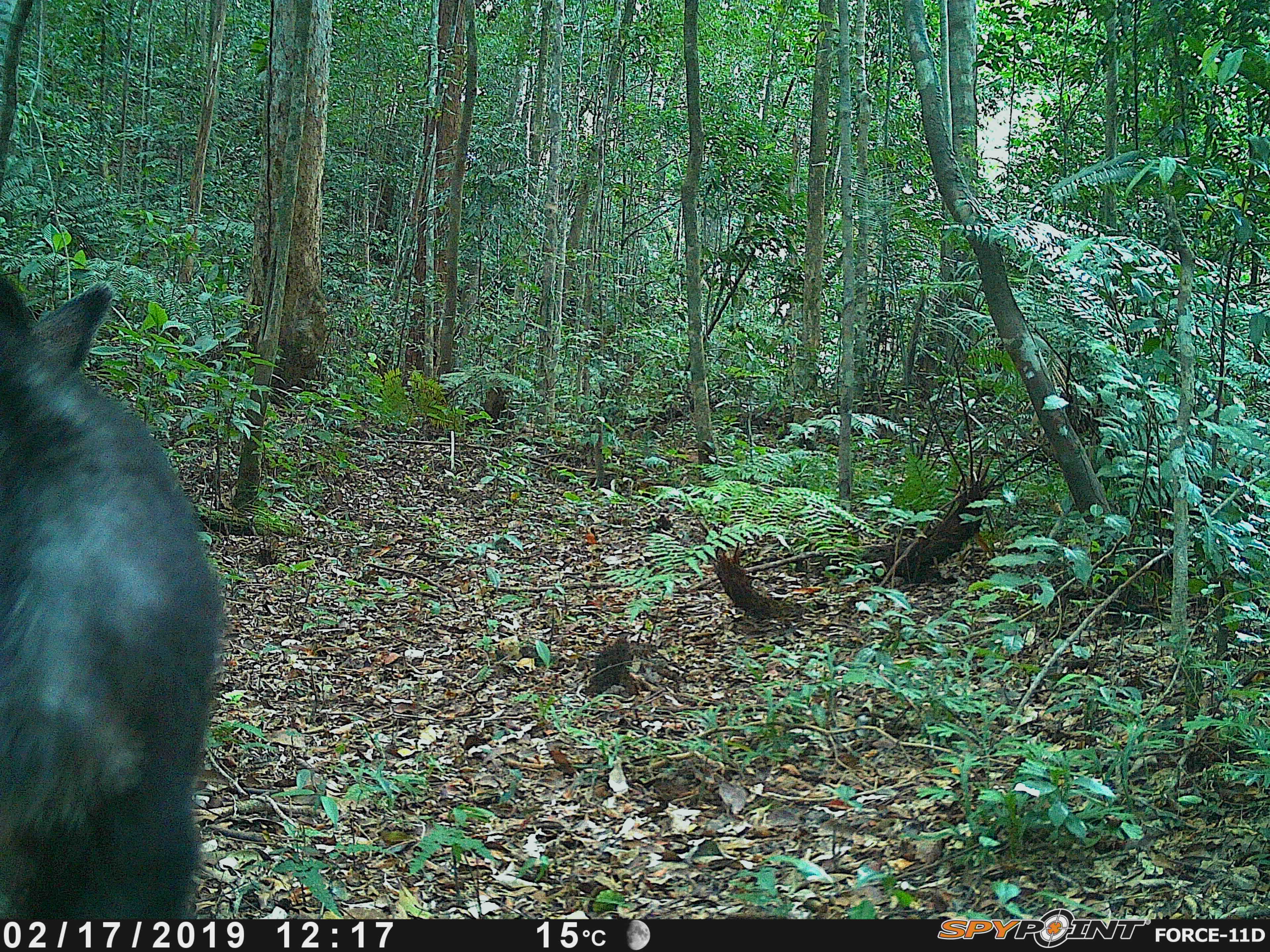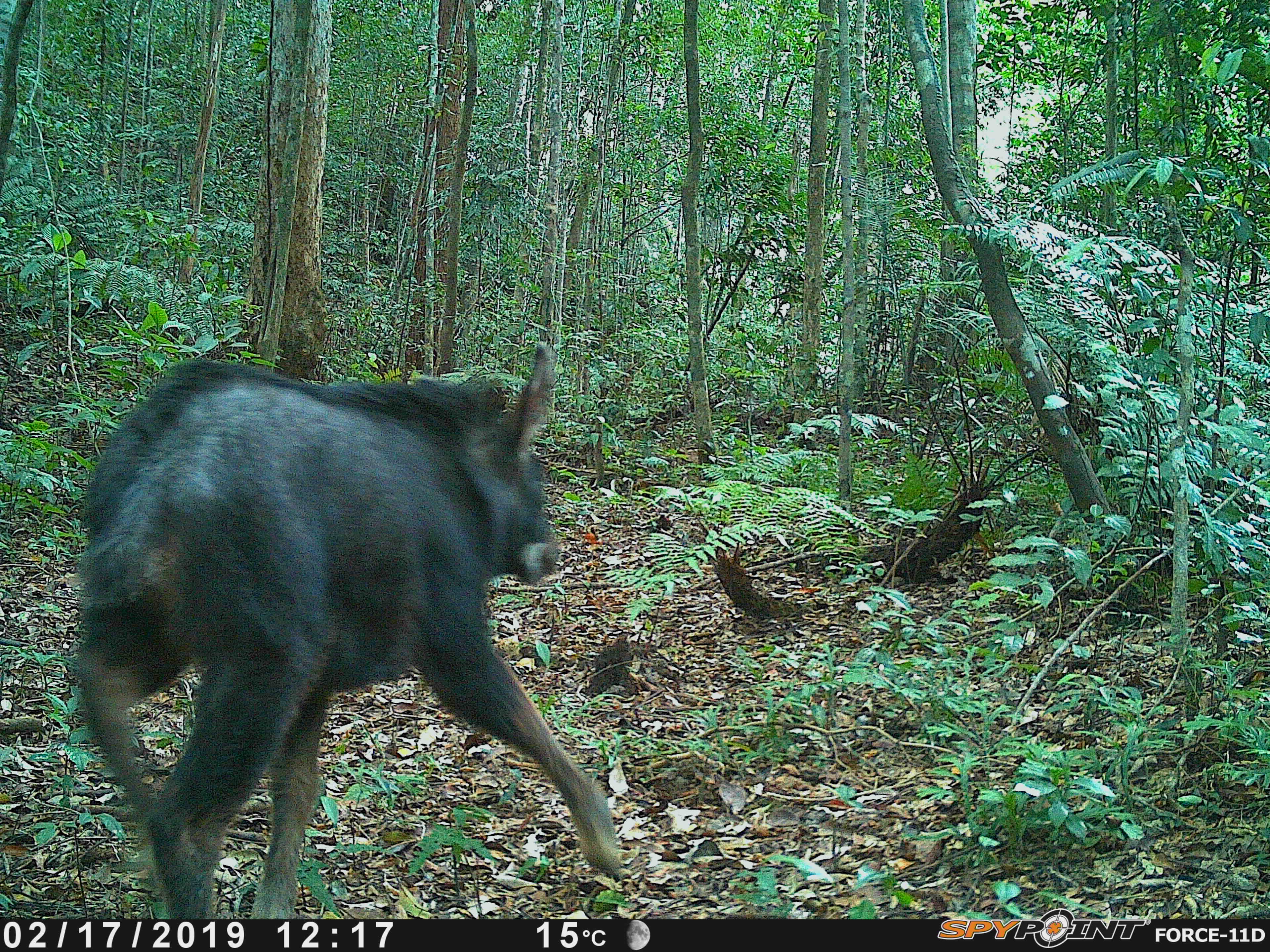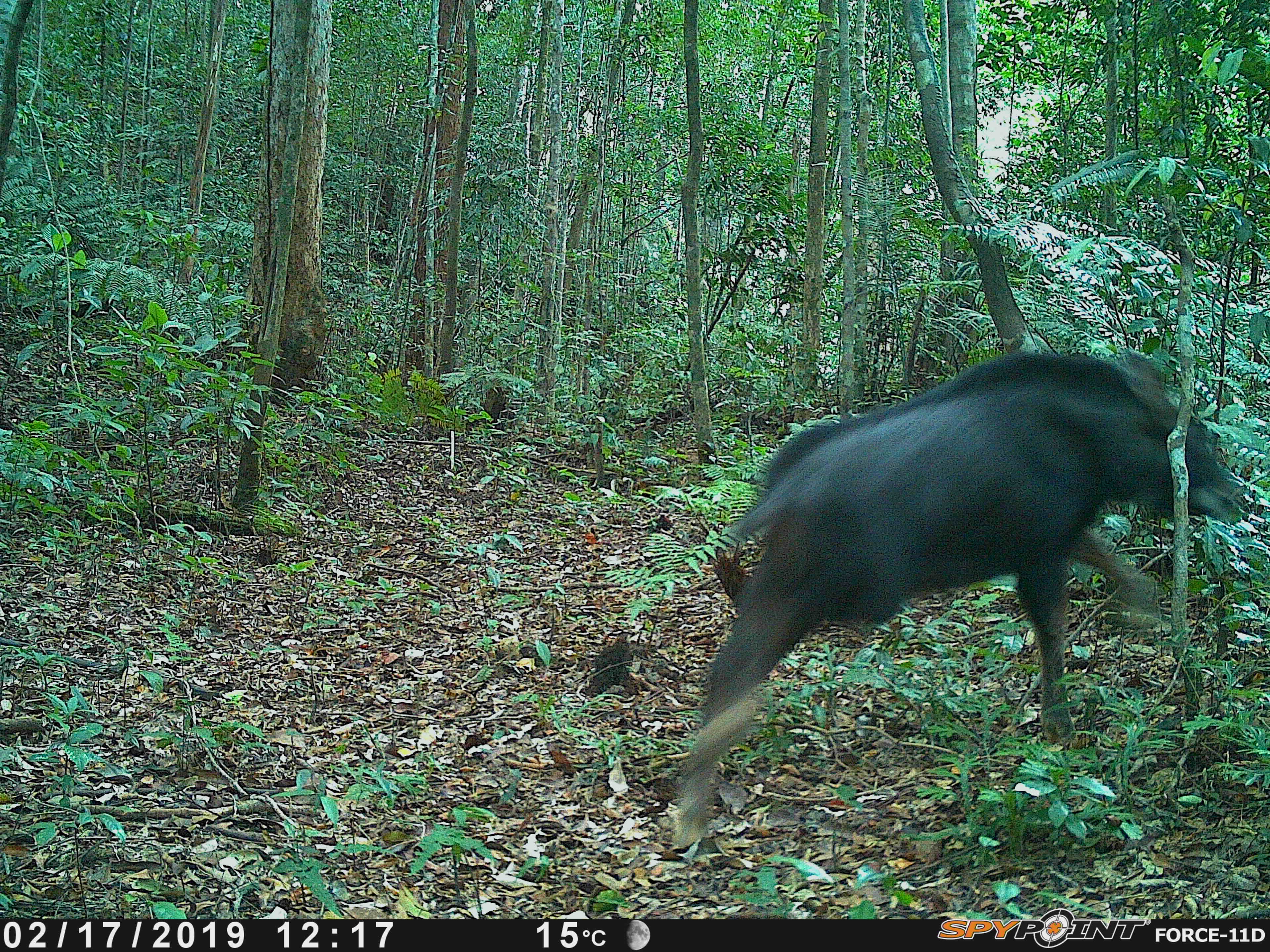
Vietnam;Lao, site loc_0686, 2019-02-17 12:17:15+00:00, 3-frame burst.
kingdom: Animalia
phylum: Chordata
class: Mammalia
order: Artiodactyla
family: Bovidae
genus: Capricornis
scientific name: Capricornis sumatraensis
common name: chinese serow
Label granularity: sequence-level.